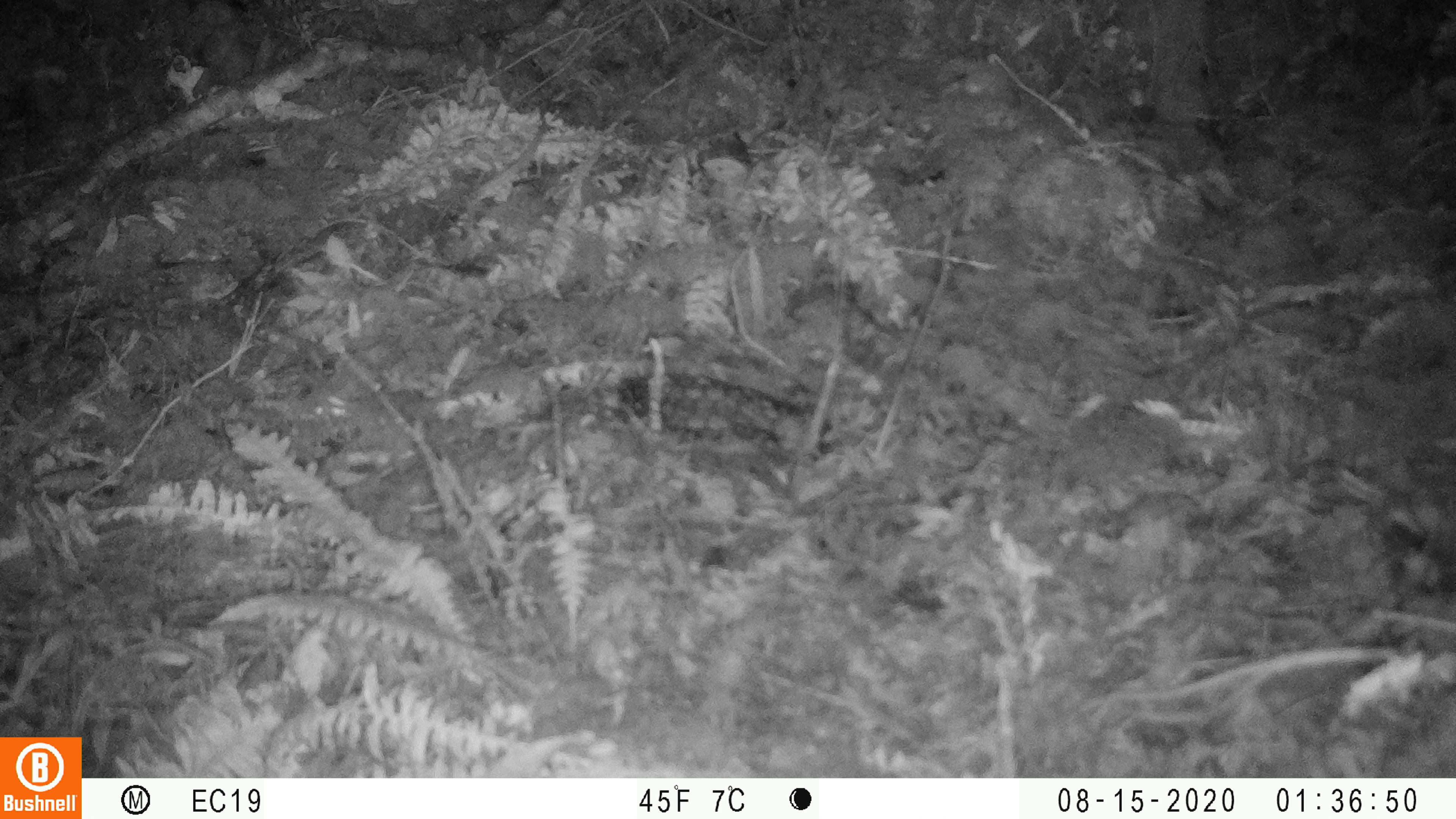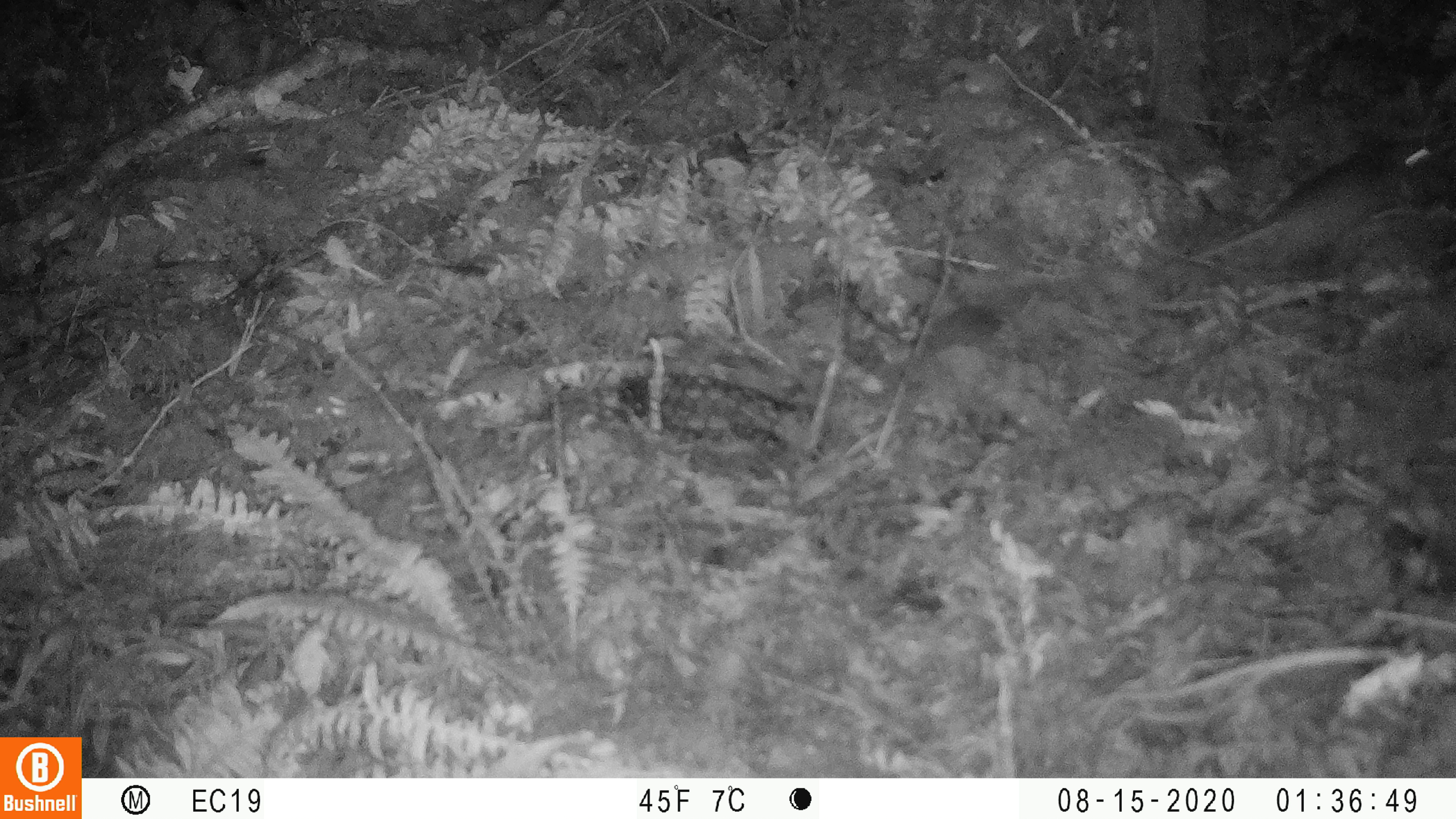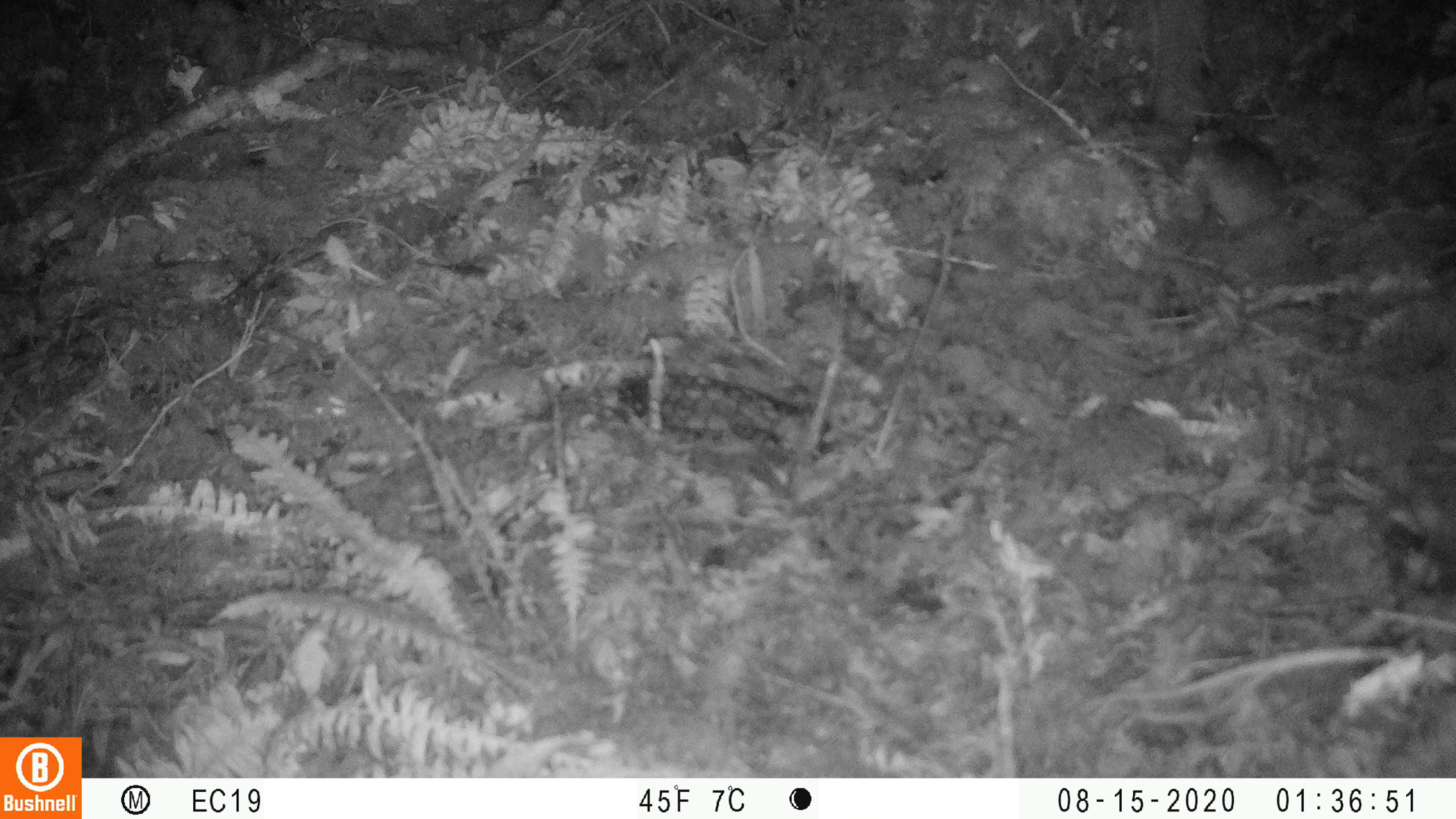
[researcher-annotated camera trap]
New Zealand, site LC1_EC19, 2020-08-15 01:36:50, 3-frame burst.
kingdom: Animalia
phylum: Chordata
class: Mammalia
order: Rodentia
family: Muridae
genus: Rattus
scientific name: Rattus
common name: rat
Rat (Rattus).